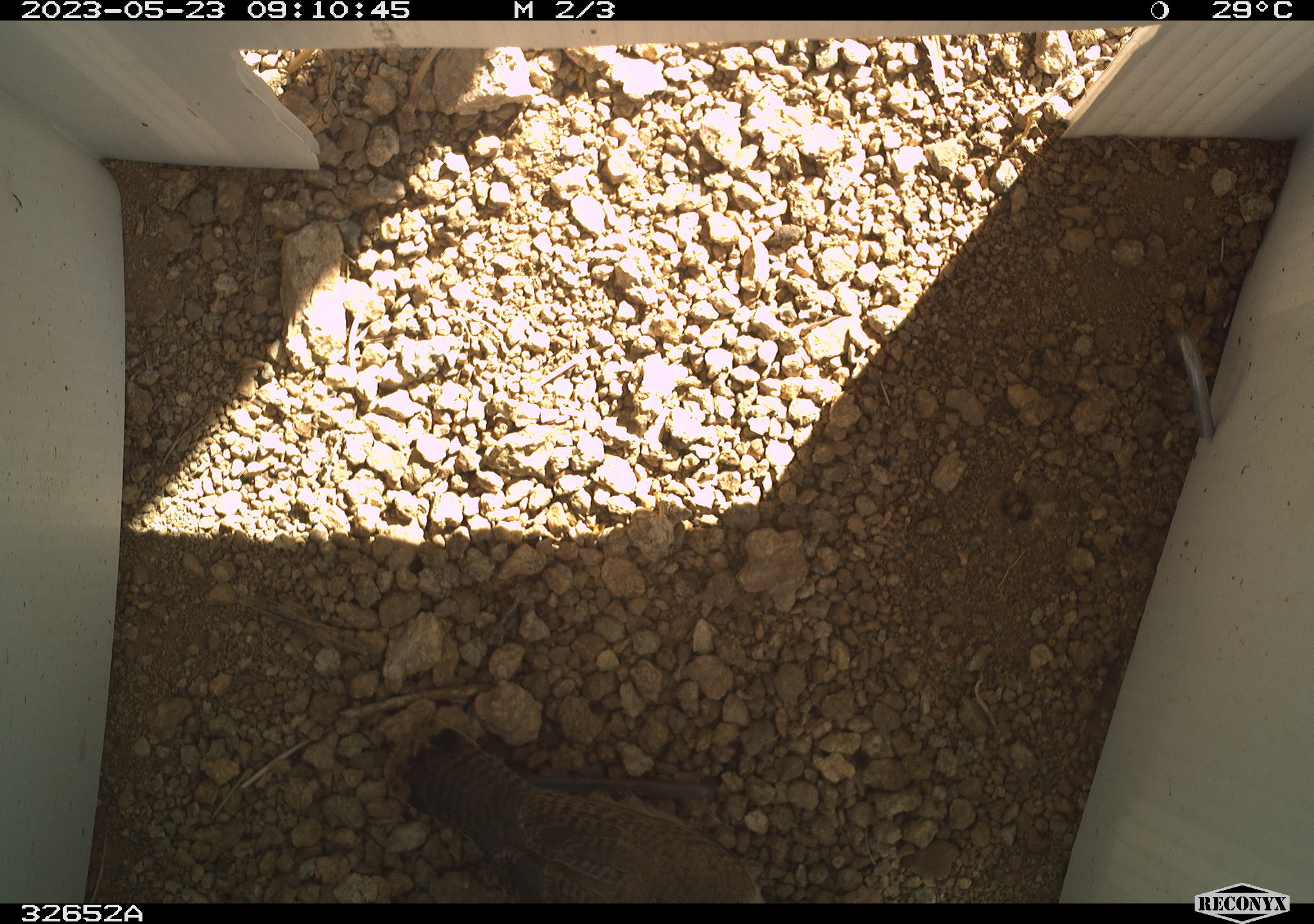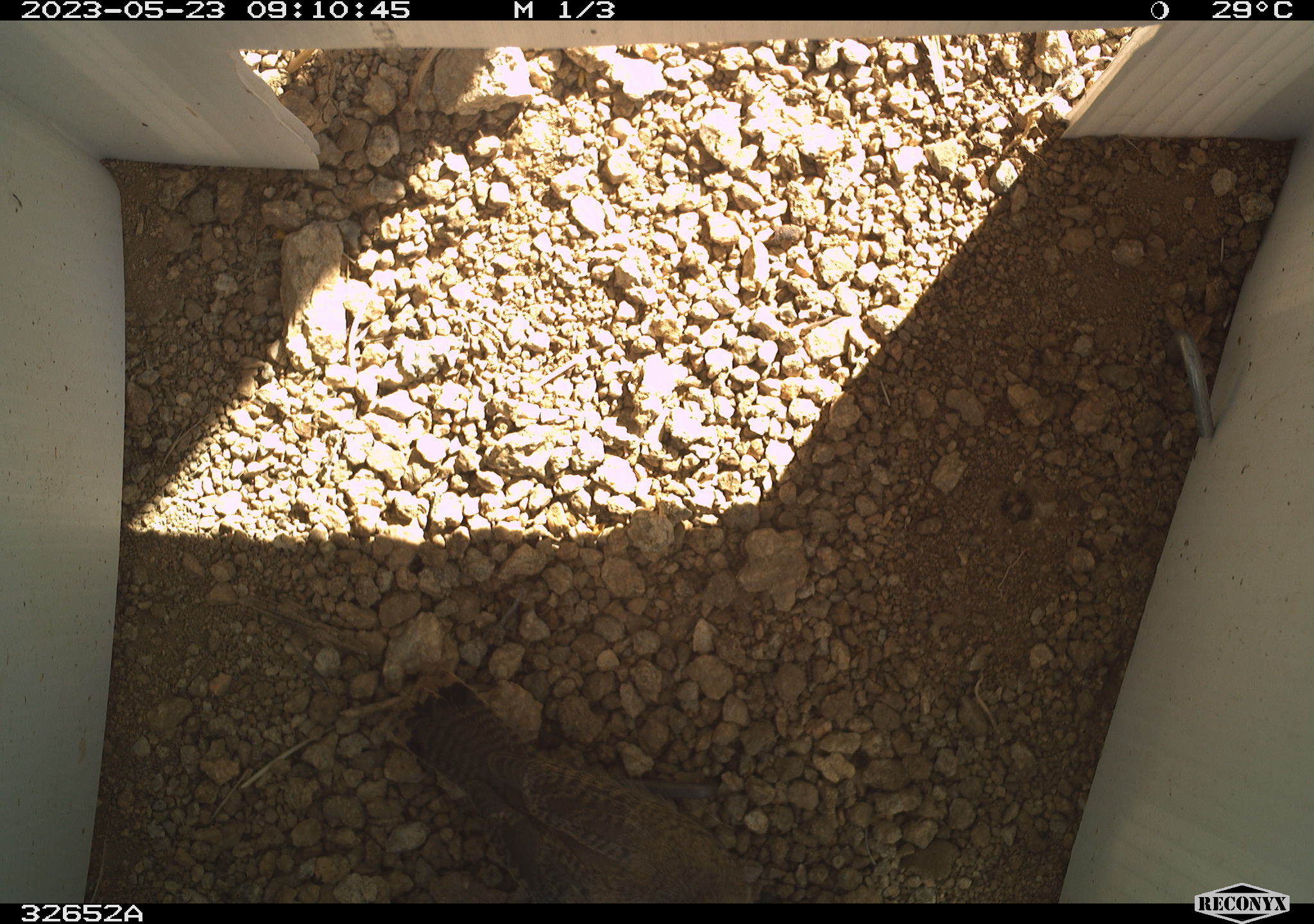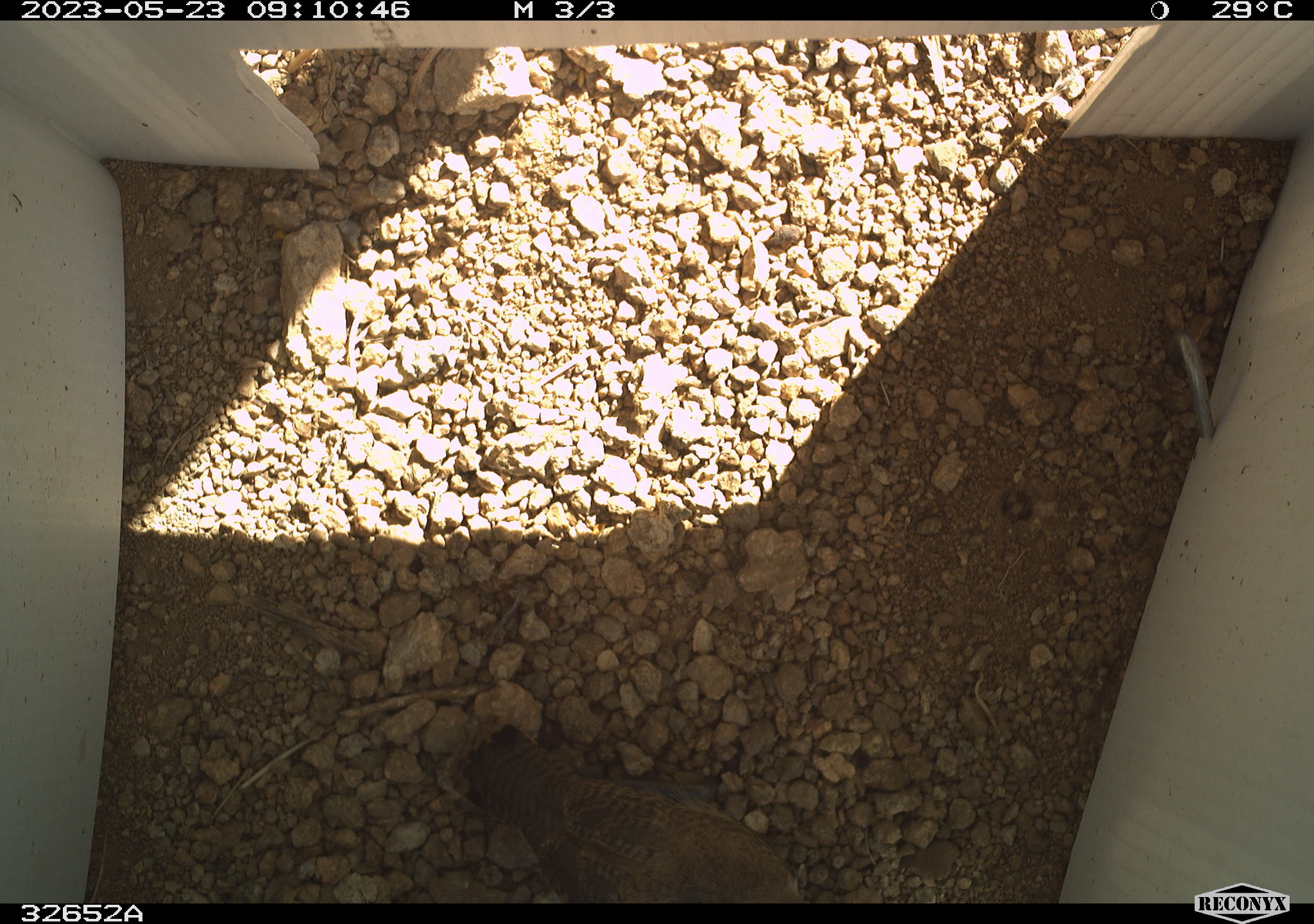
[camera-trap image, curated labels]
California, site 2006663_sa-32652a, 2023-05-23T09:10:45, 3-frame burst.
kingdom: Animalia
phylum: Chordata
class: Aves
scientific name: Aves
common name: bird